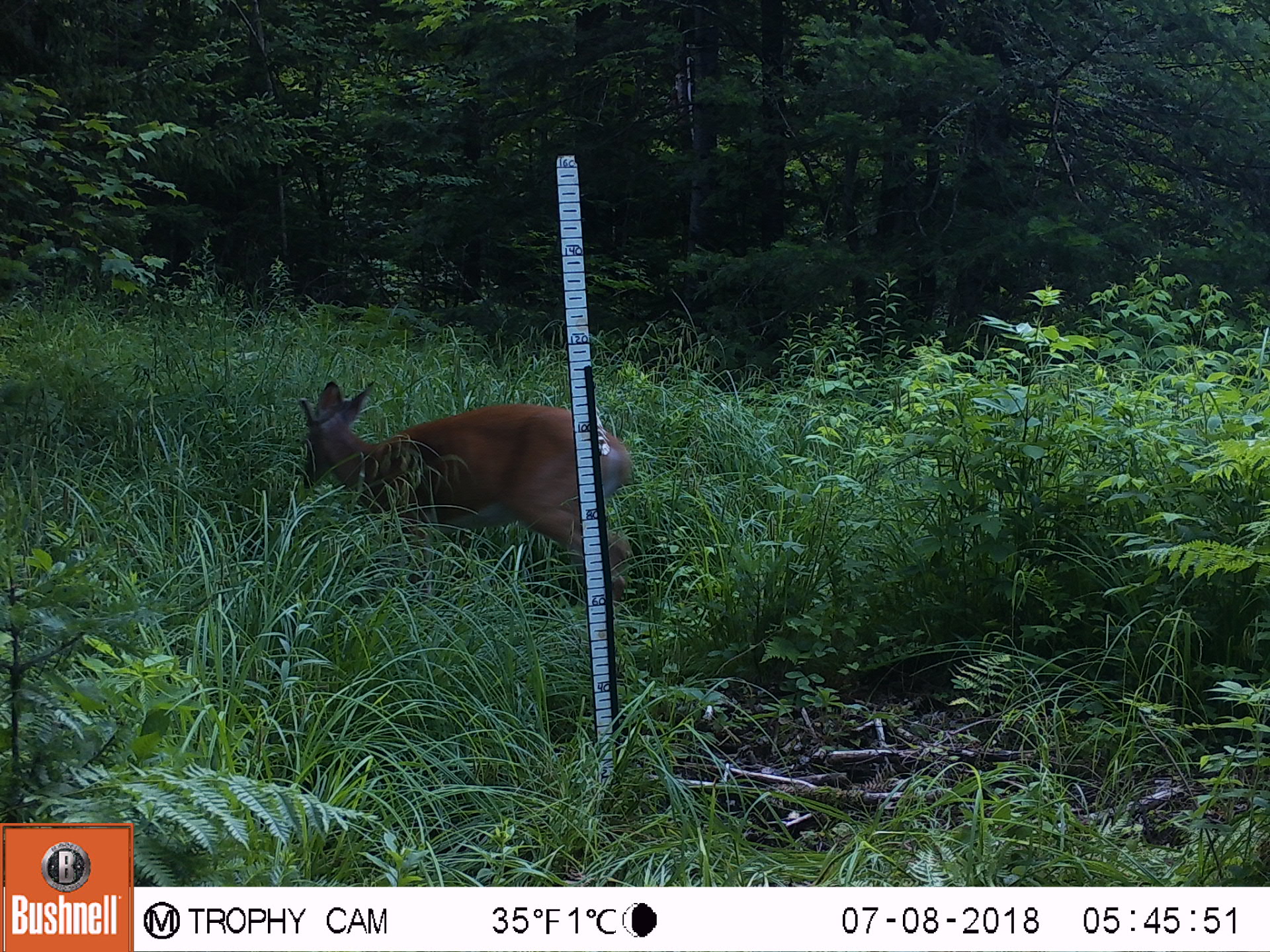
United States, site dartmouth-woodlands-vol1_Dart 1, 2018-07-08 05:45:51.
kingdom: Animalia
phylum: Chordata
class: Mammalia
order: Artiodactyla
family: Cervidae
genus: Odocoileus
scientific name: Odocoileus virginianus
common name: white-tailed deer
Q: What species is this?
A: White-tailed deer (Odocoileus virginianus).